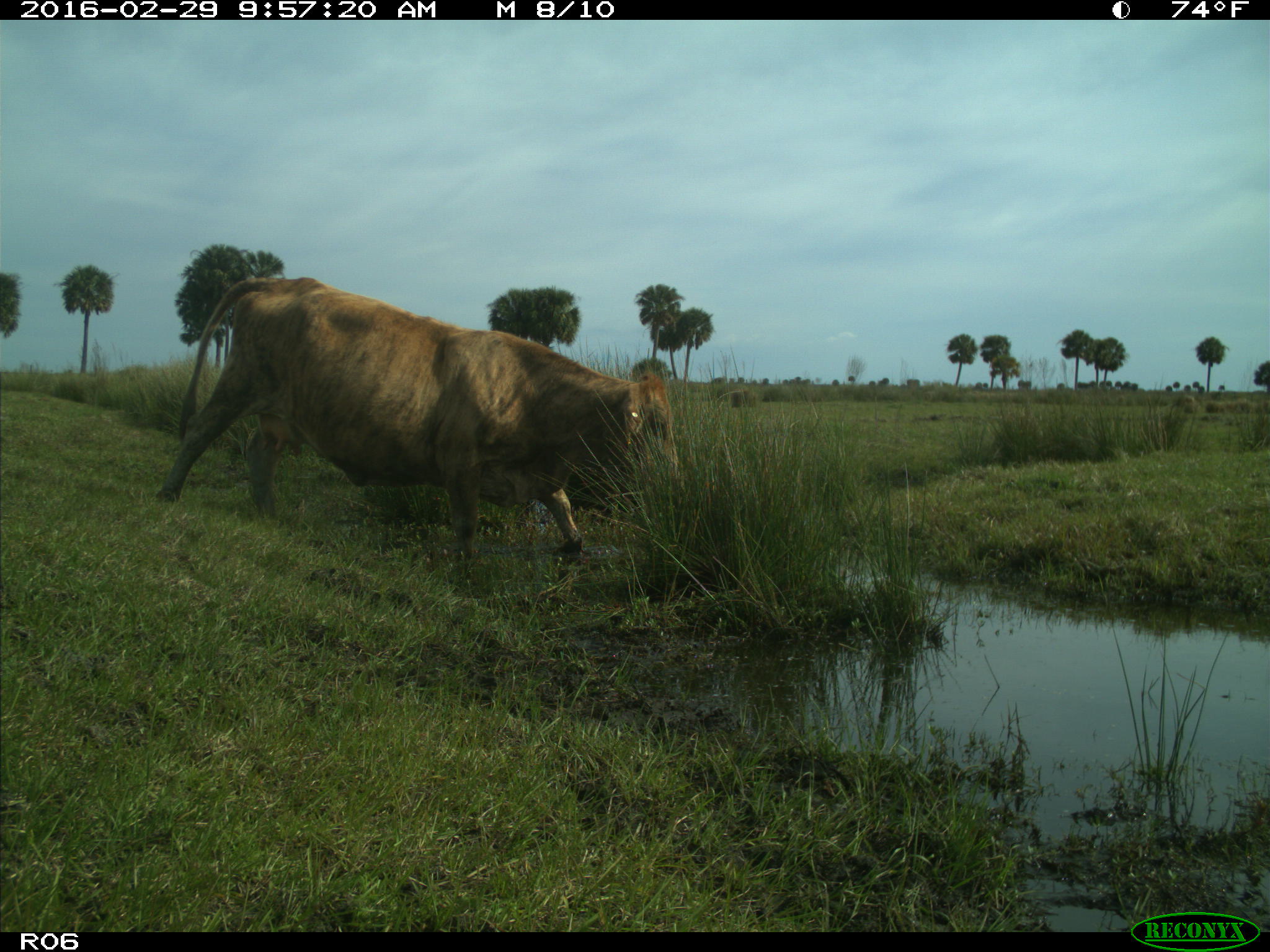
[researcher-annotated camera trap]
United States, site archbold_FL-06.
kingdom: Animalia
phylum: Chordata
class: Mammalia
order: Artiodactyla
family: Bovidae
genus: Bos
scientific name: Bos taurus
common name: domestic cow